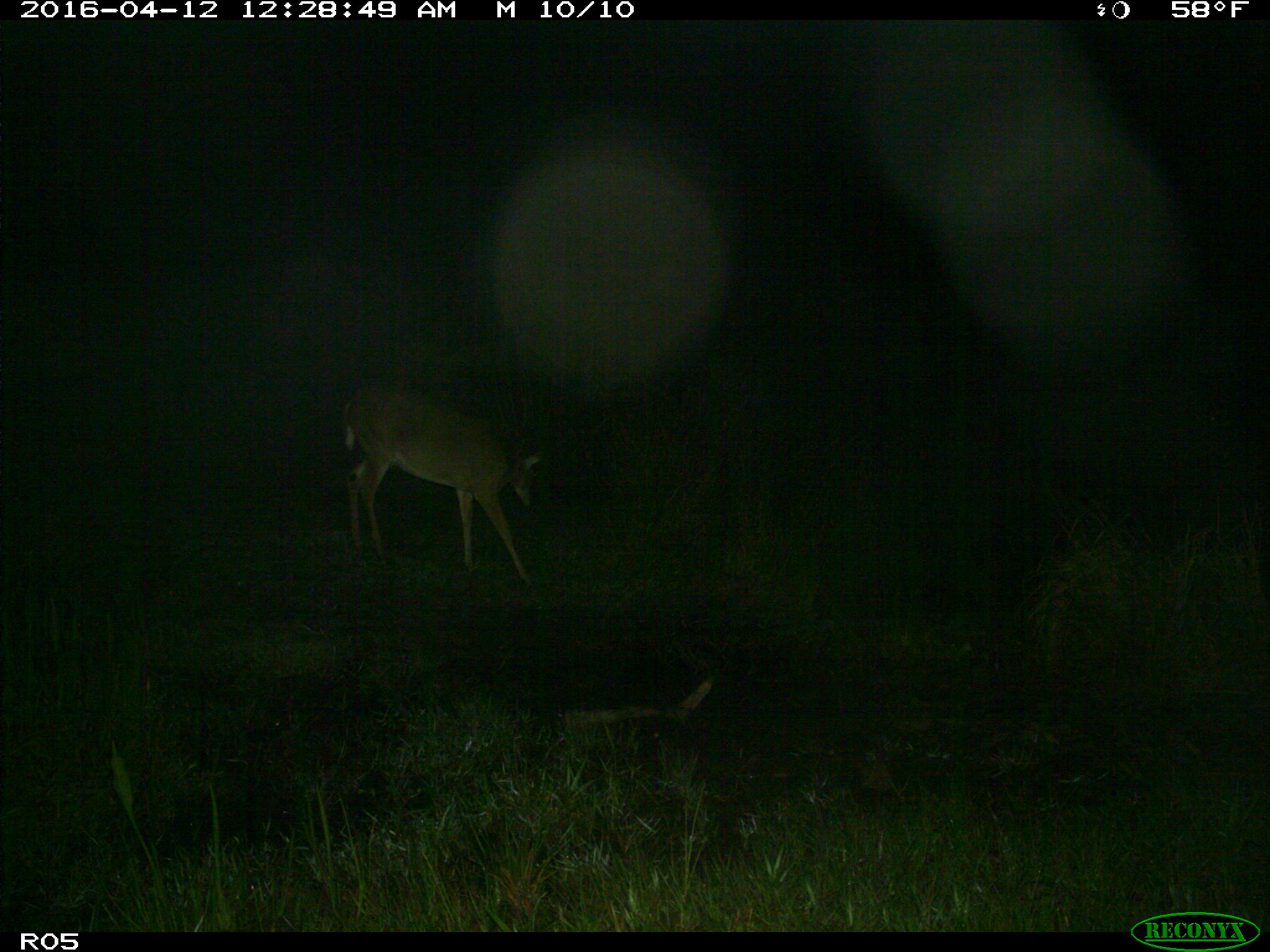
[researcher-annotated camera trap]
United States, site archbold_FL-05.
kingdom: Animalia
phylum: Chordata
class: Mammalia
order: Artiodactyla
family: Cervidae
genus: Odocoileus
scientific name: Odocoileus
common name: deer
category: unidentified deer